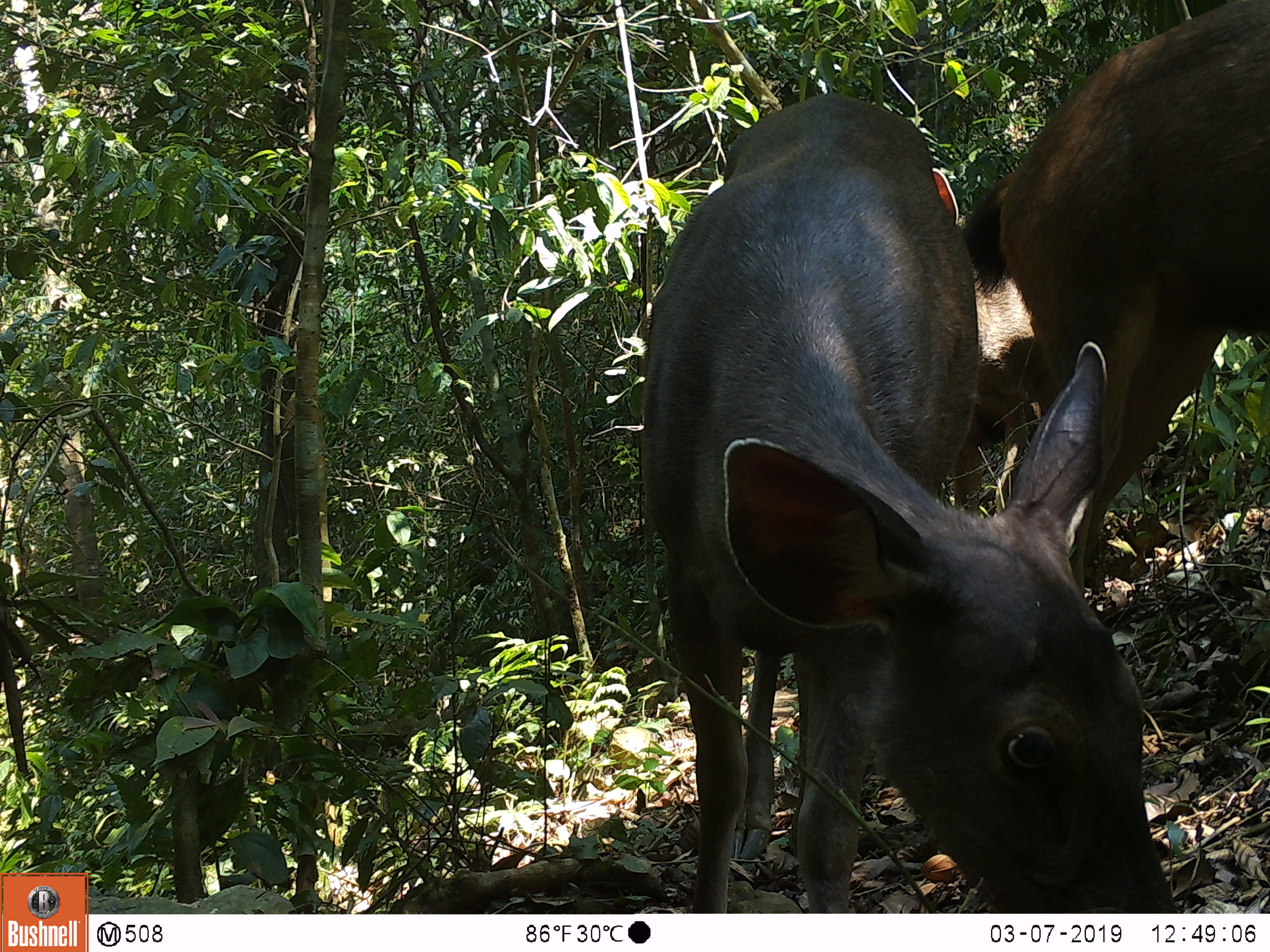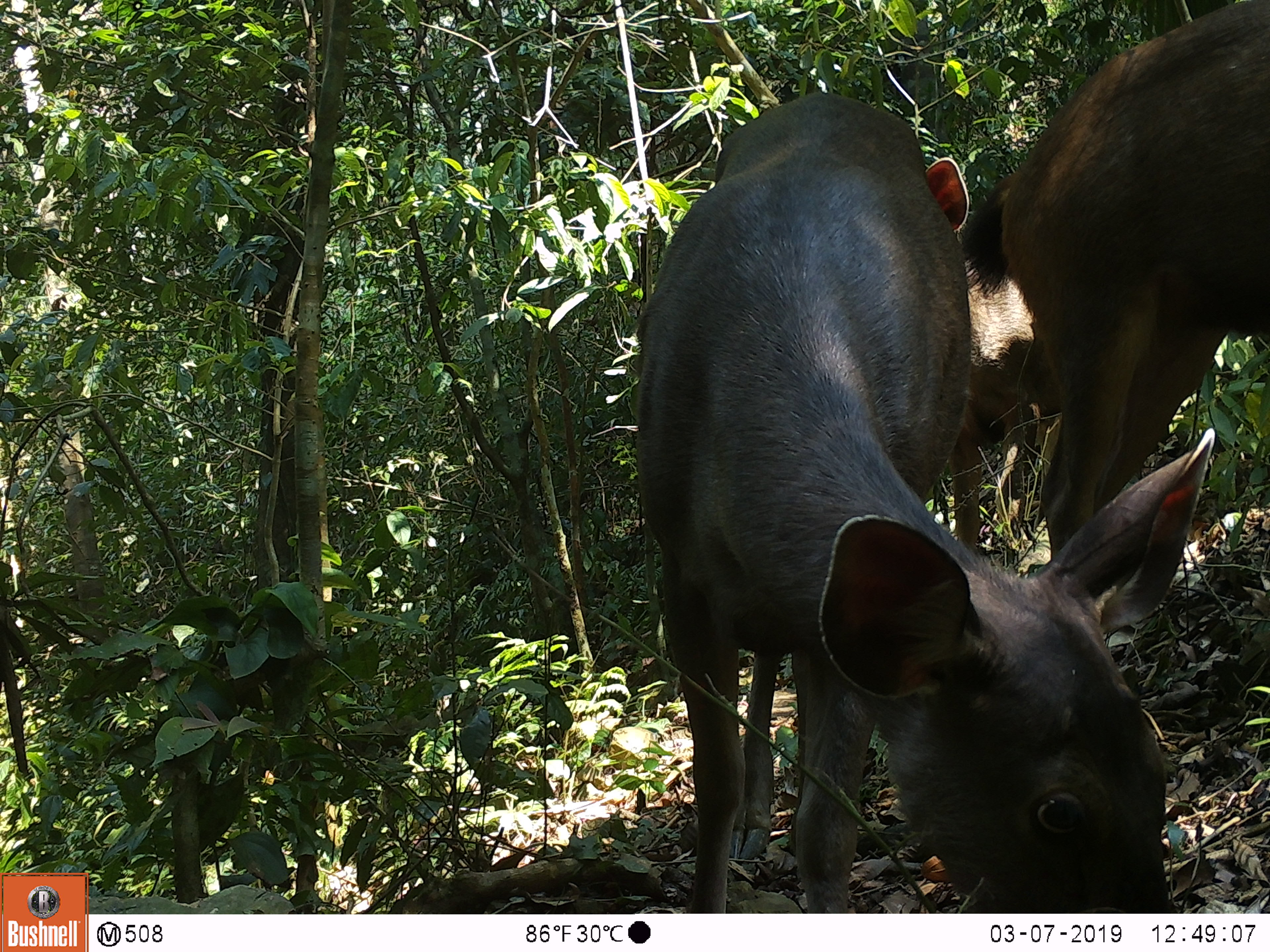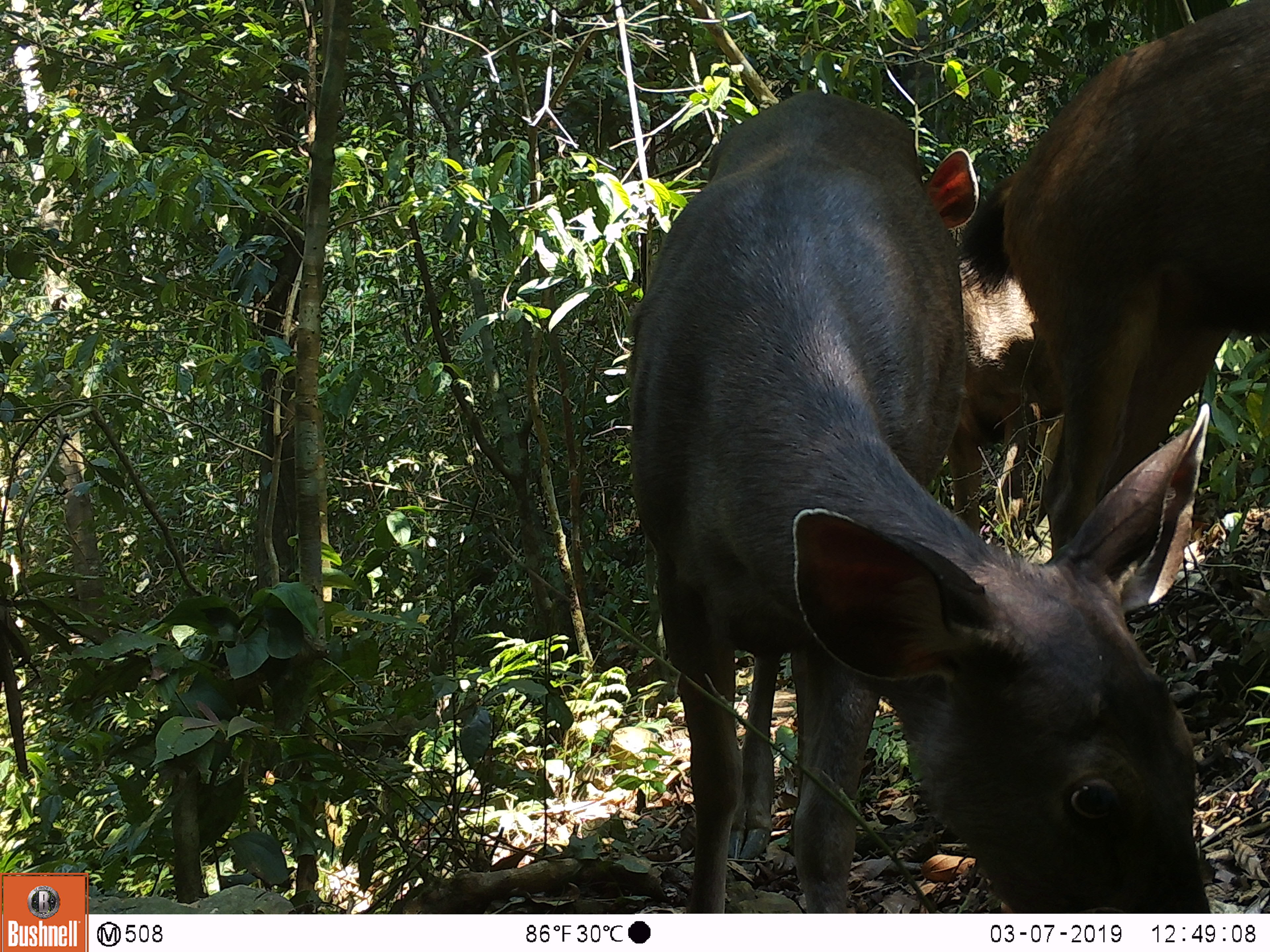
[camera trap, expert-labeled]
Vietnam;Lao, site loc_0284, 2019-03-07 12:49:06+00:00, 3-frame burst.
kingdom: Animalia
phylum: Chordata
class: Mammalia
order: Artiodactyla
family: Cervidae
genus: Rusa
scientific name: Rusa unicolor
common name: sambar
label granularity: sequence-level